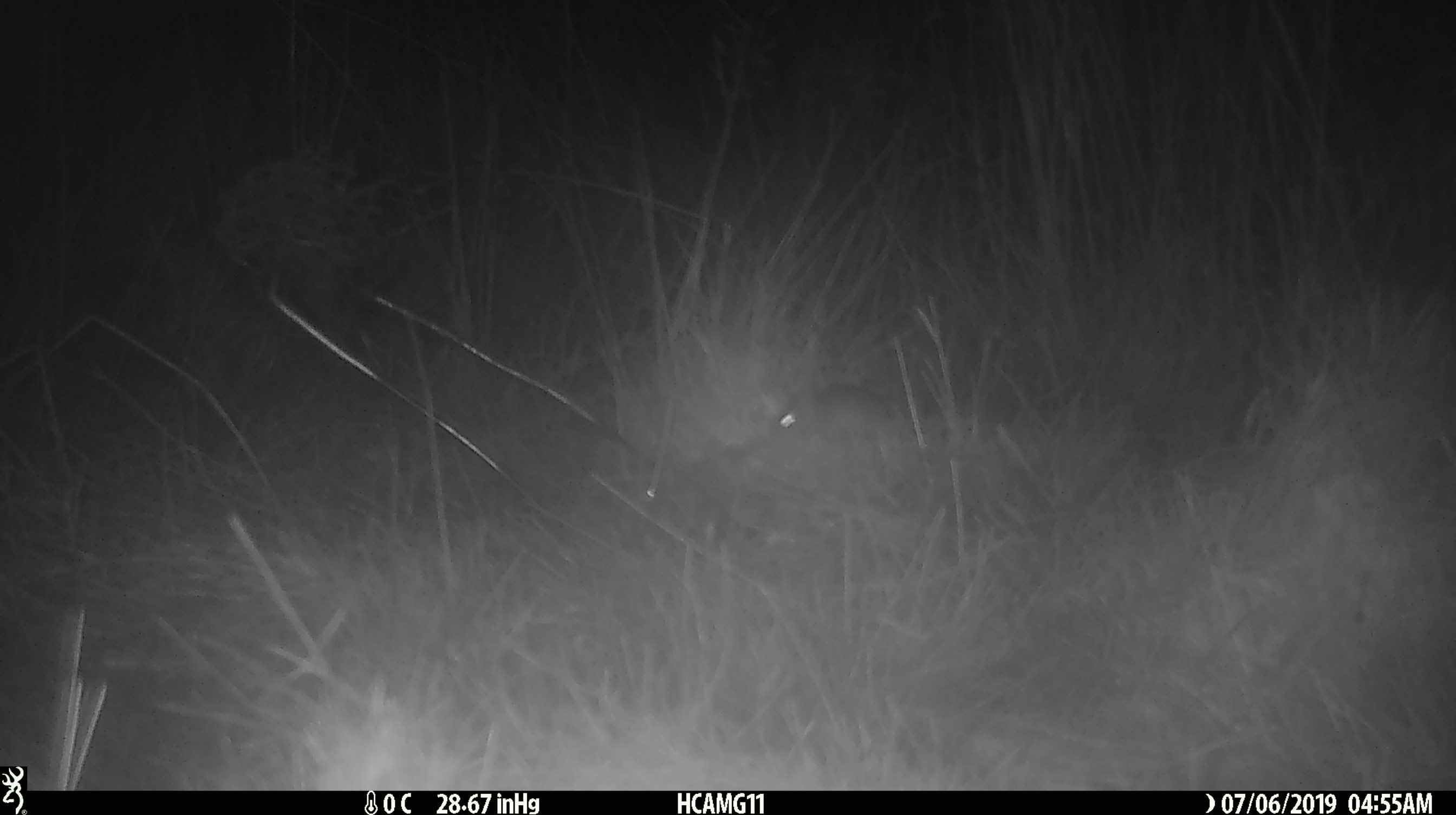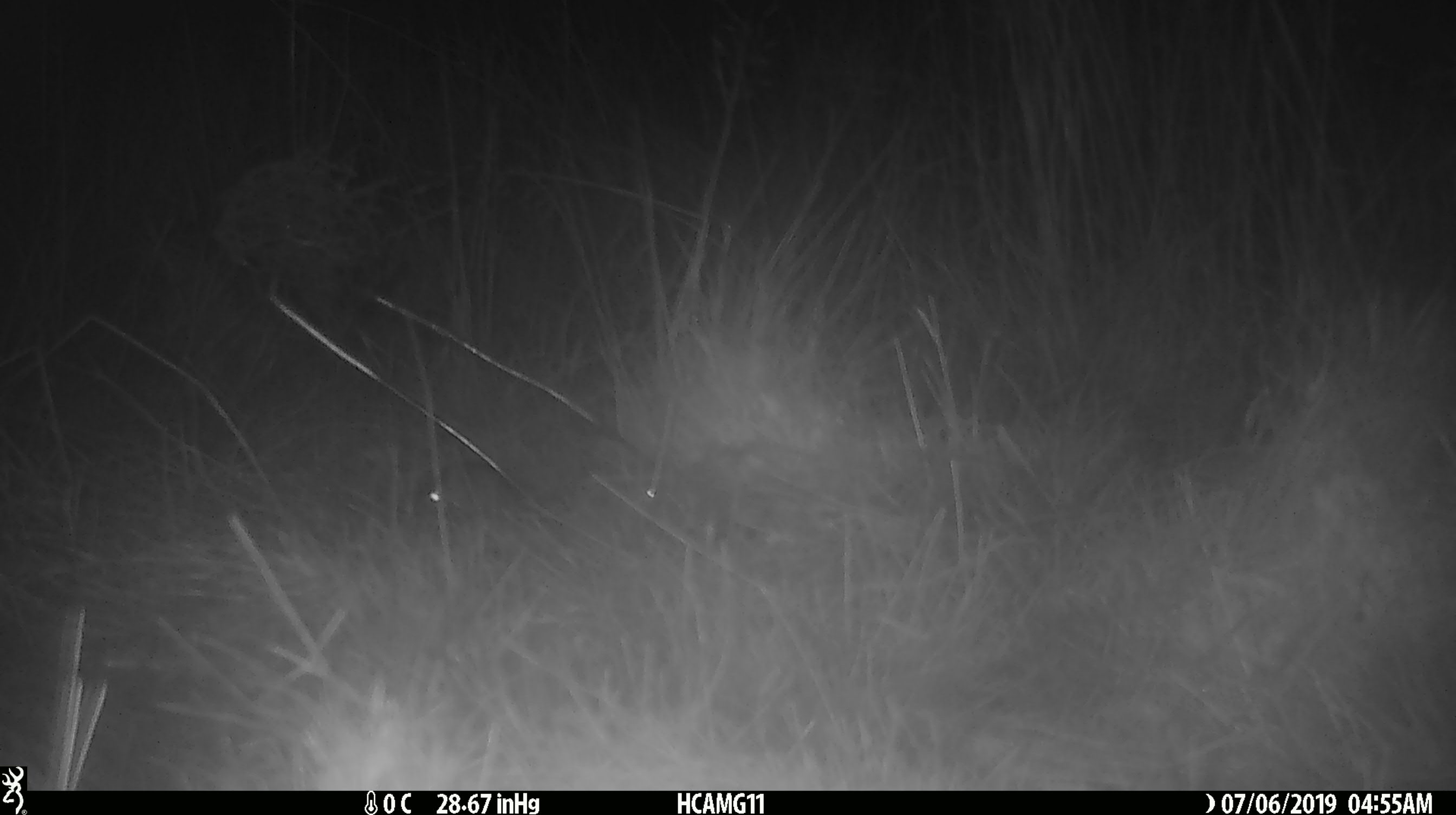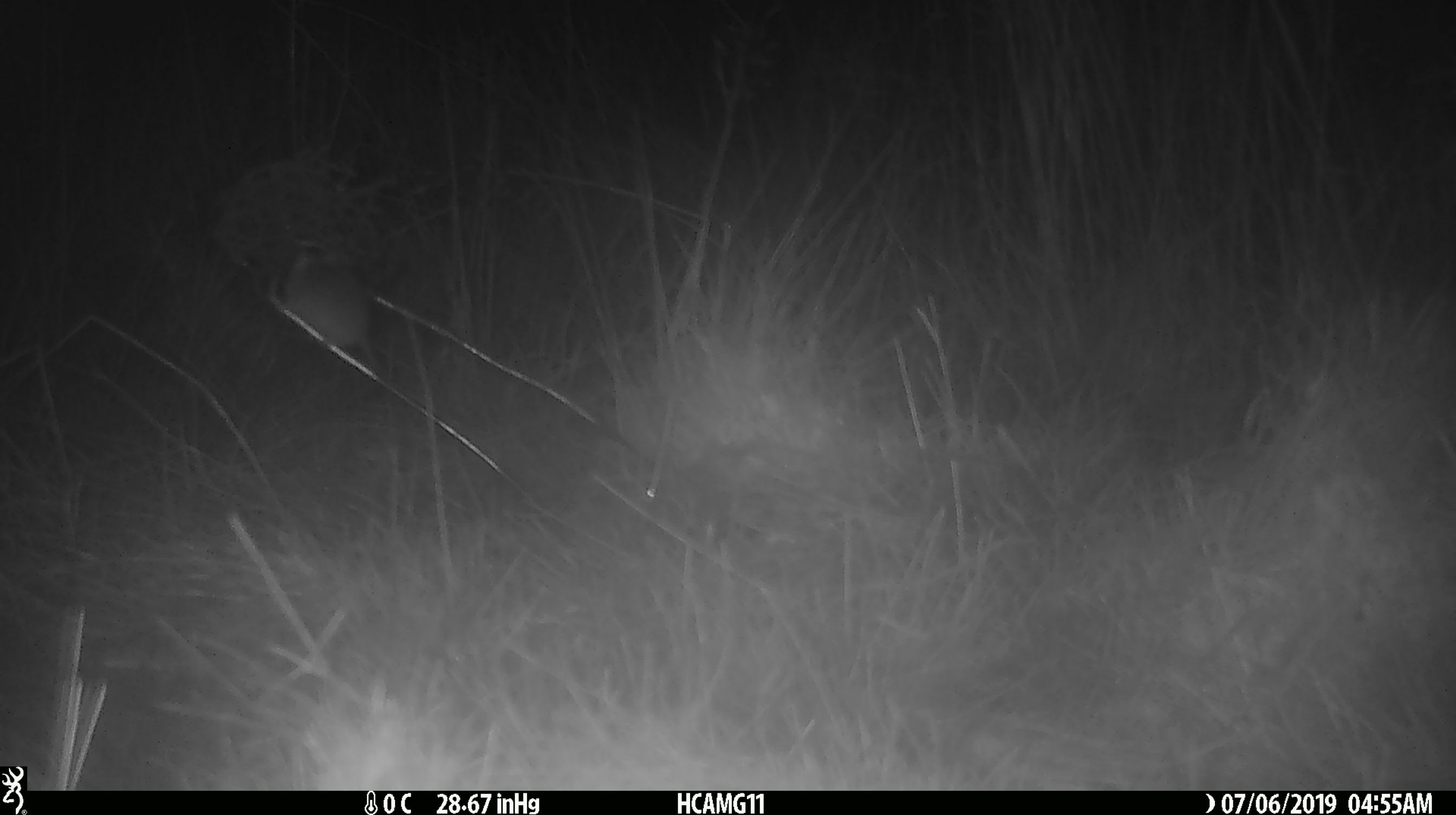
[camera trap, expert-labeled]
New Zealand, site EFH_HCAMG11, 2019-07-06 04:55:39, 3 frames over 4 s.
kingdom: Animalia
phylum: Chordata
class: Mammalia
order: Rodentia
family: Muridae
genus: Mus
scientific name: Mus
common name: mouse